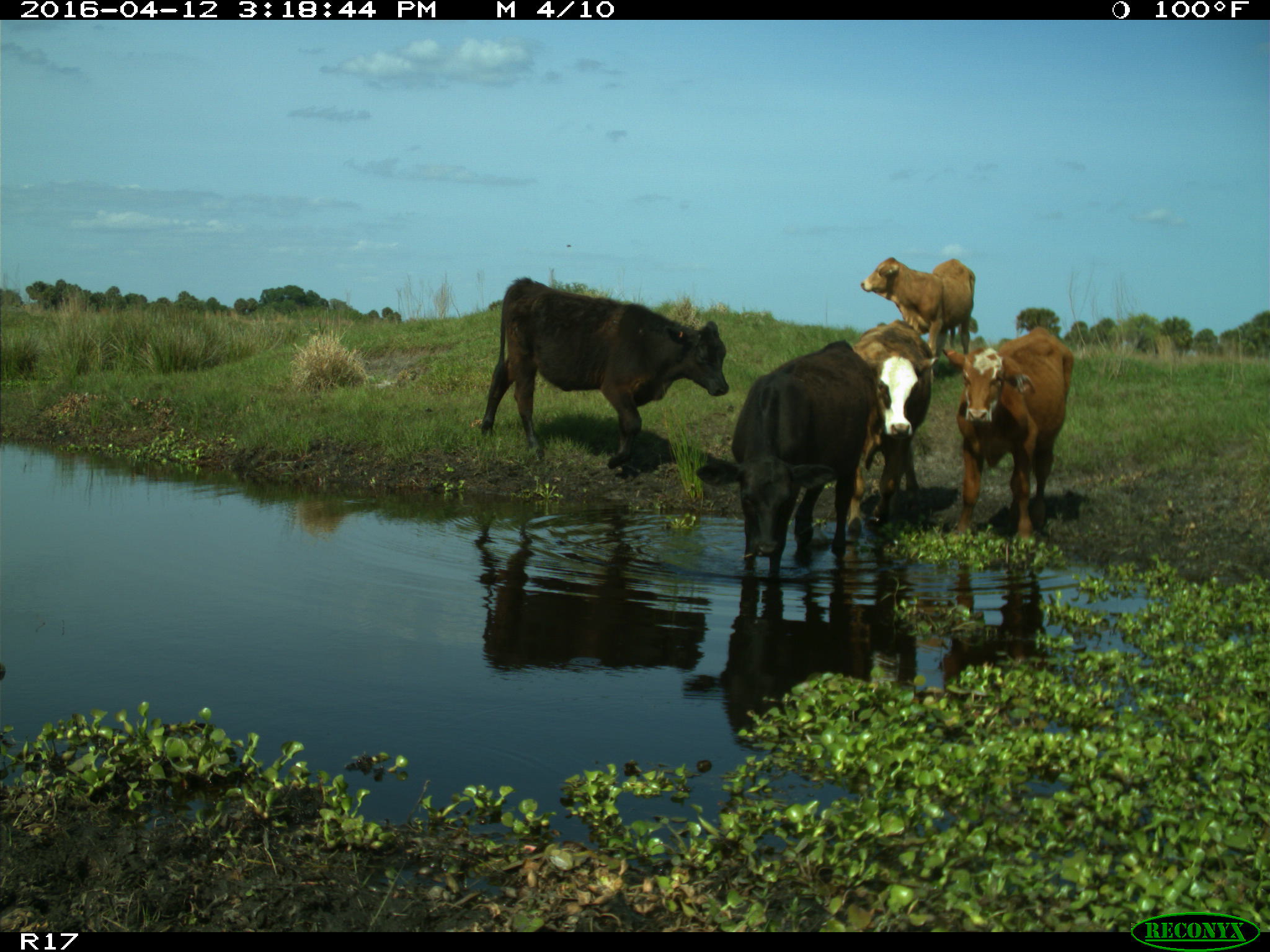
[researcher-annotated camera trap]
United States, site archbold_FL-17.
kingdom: Animalia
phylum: Chordata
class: Mammalia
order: Artiodactyla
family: Bovidae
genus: Bos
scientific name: Bos taurus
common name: domestic cow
Bos taurus (domestic cow).